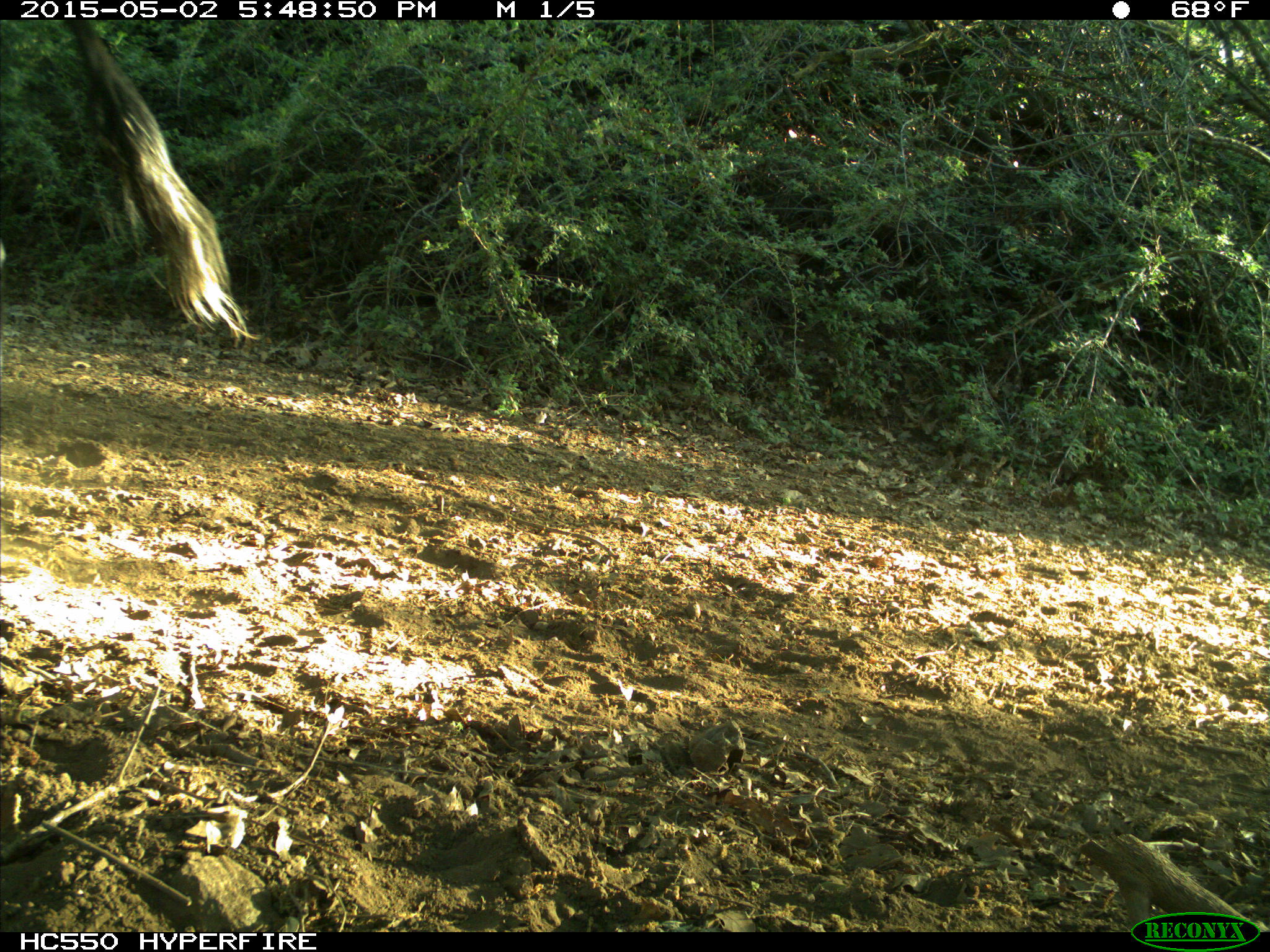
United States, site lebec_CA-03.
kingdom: Animalia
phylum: Chordata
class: Mammalia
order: Artiodactyla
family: Bovidae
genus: Bos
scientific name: Bos taurus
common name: domestic cow